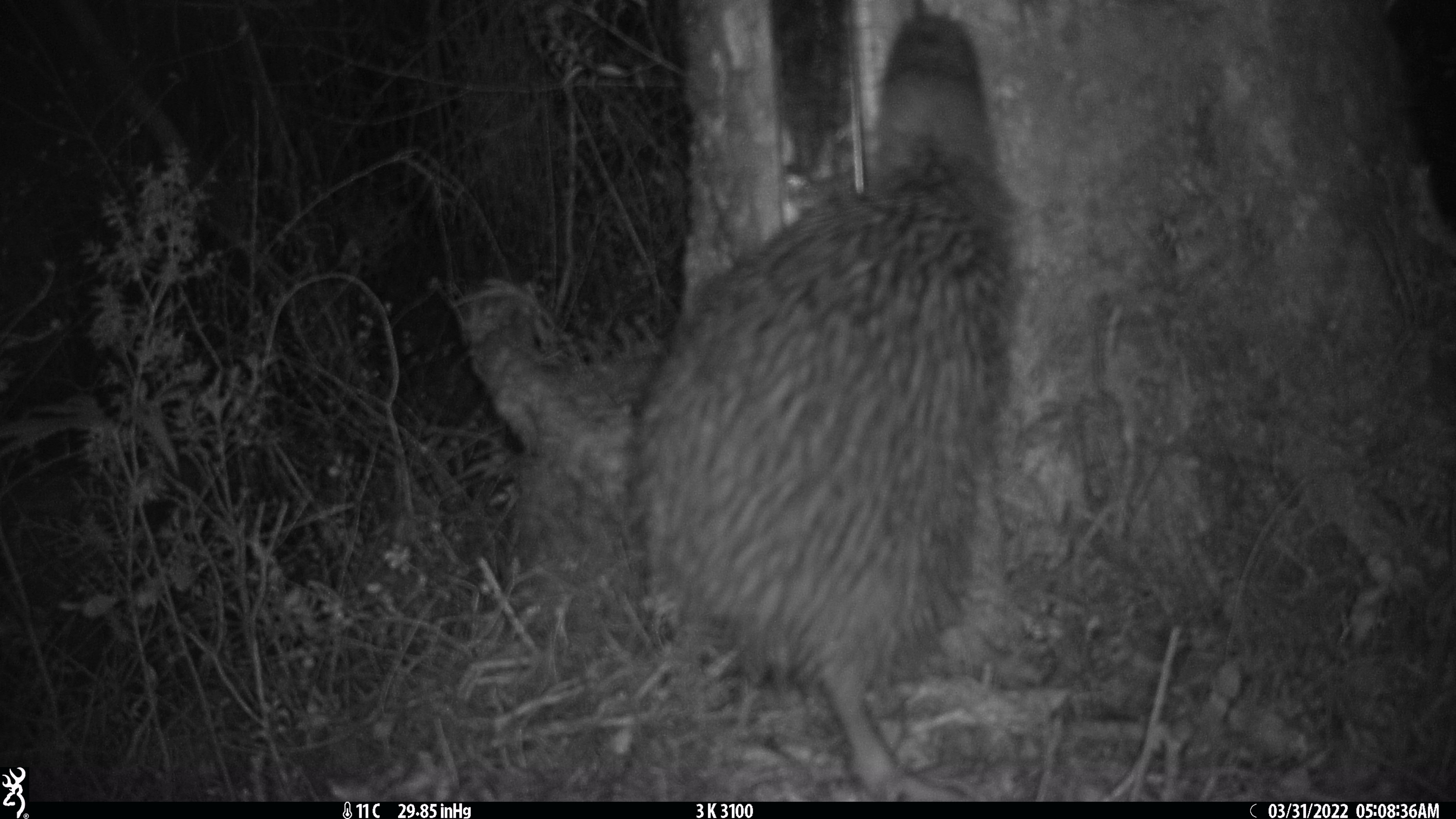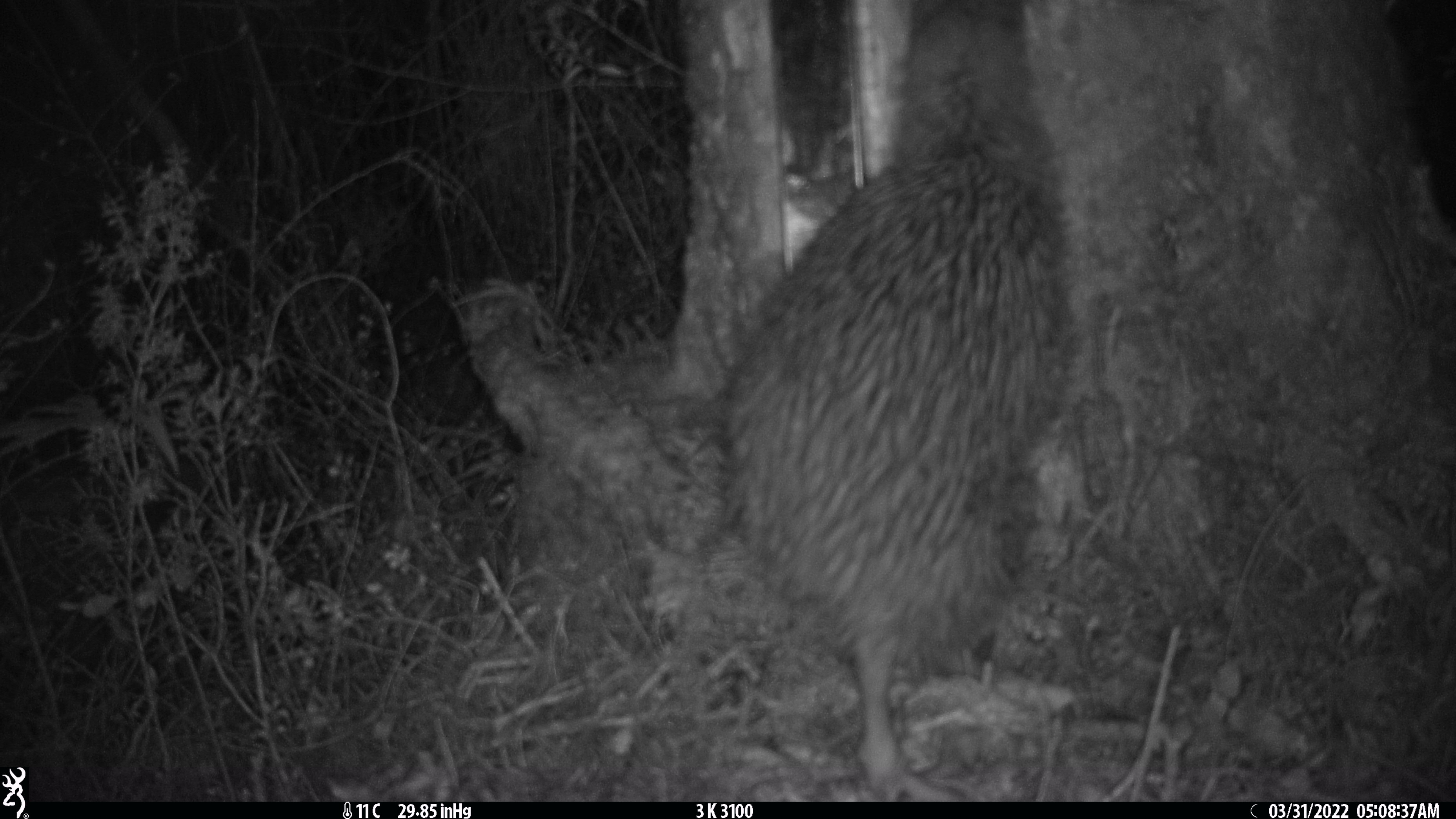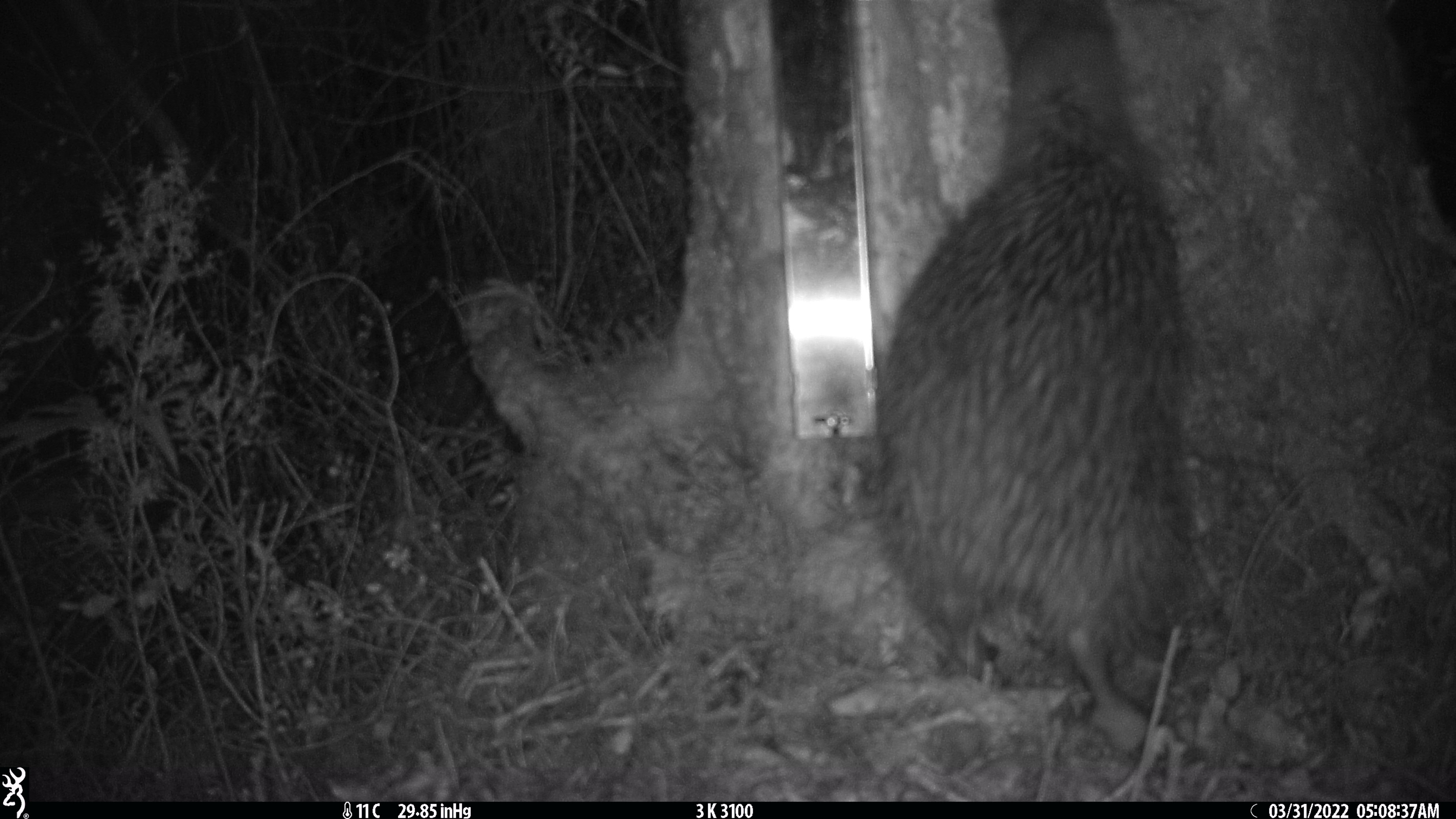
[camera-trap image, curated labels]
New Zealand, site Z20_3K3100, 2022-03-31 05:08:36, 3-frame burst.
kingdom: Animalia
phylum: Chordata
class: Aves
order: Apterygiformes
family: Apterygidae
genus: Apteryx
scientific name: Apteryx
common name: kiwi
Kiwi (Apteryx).